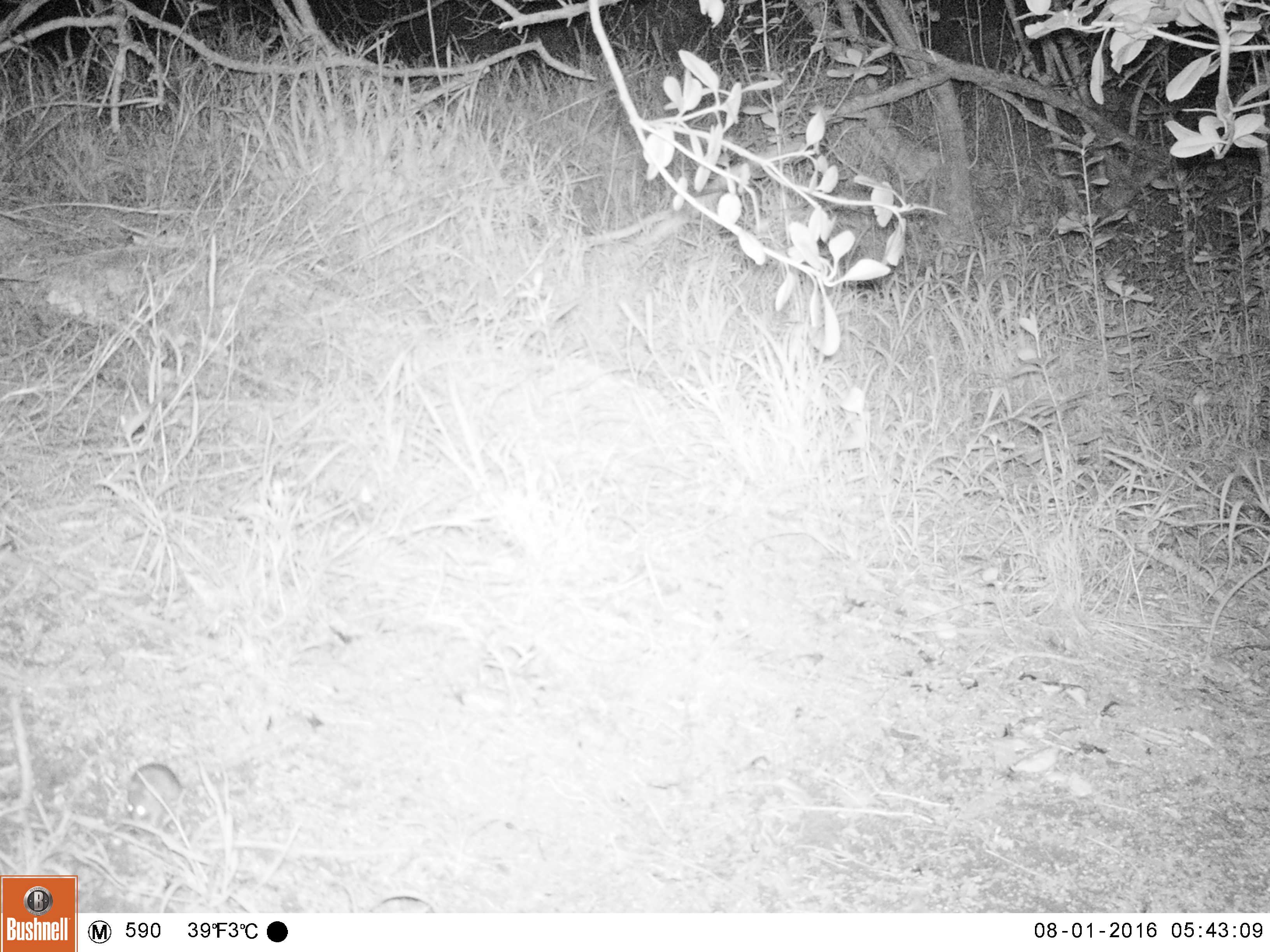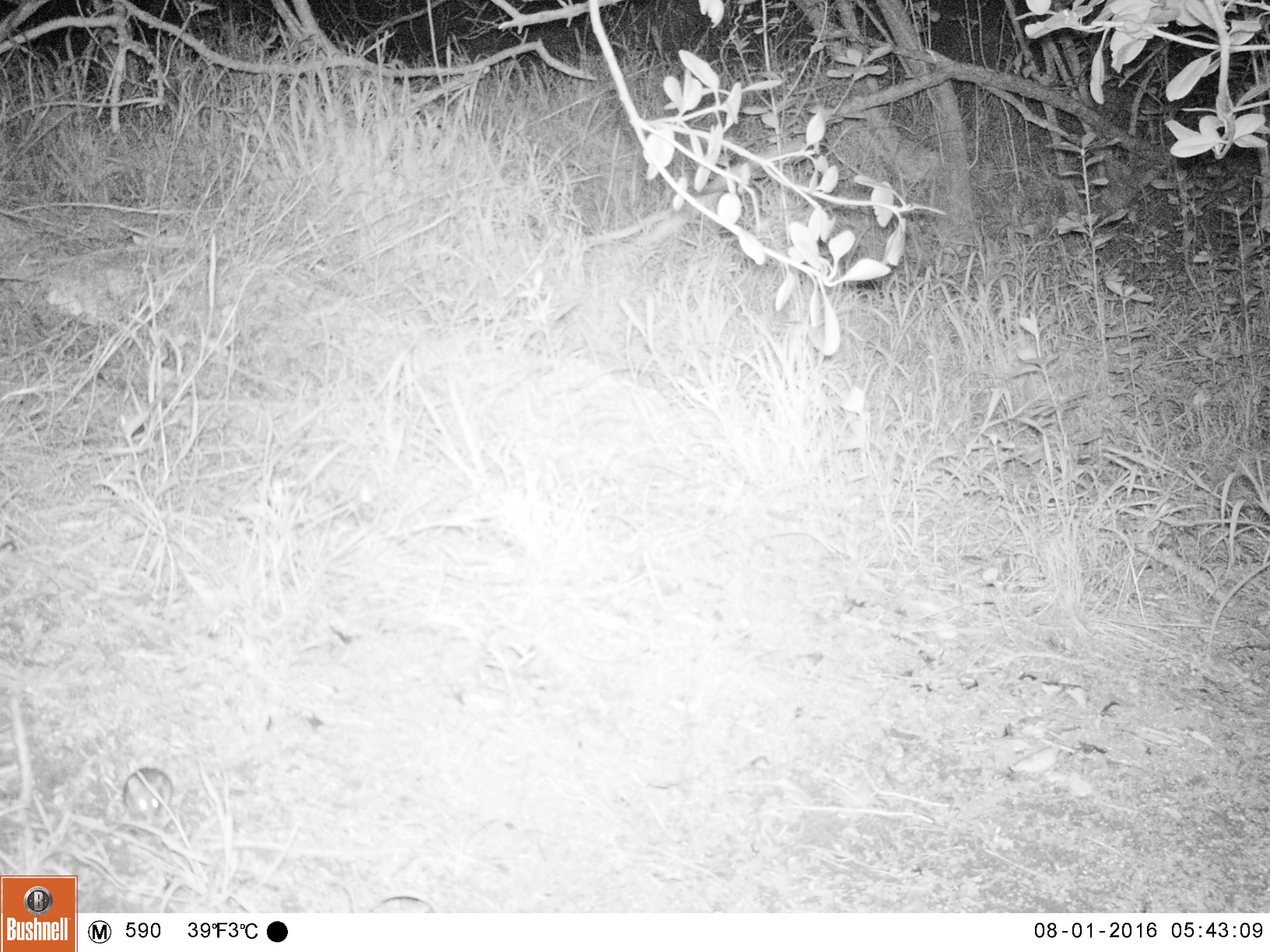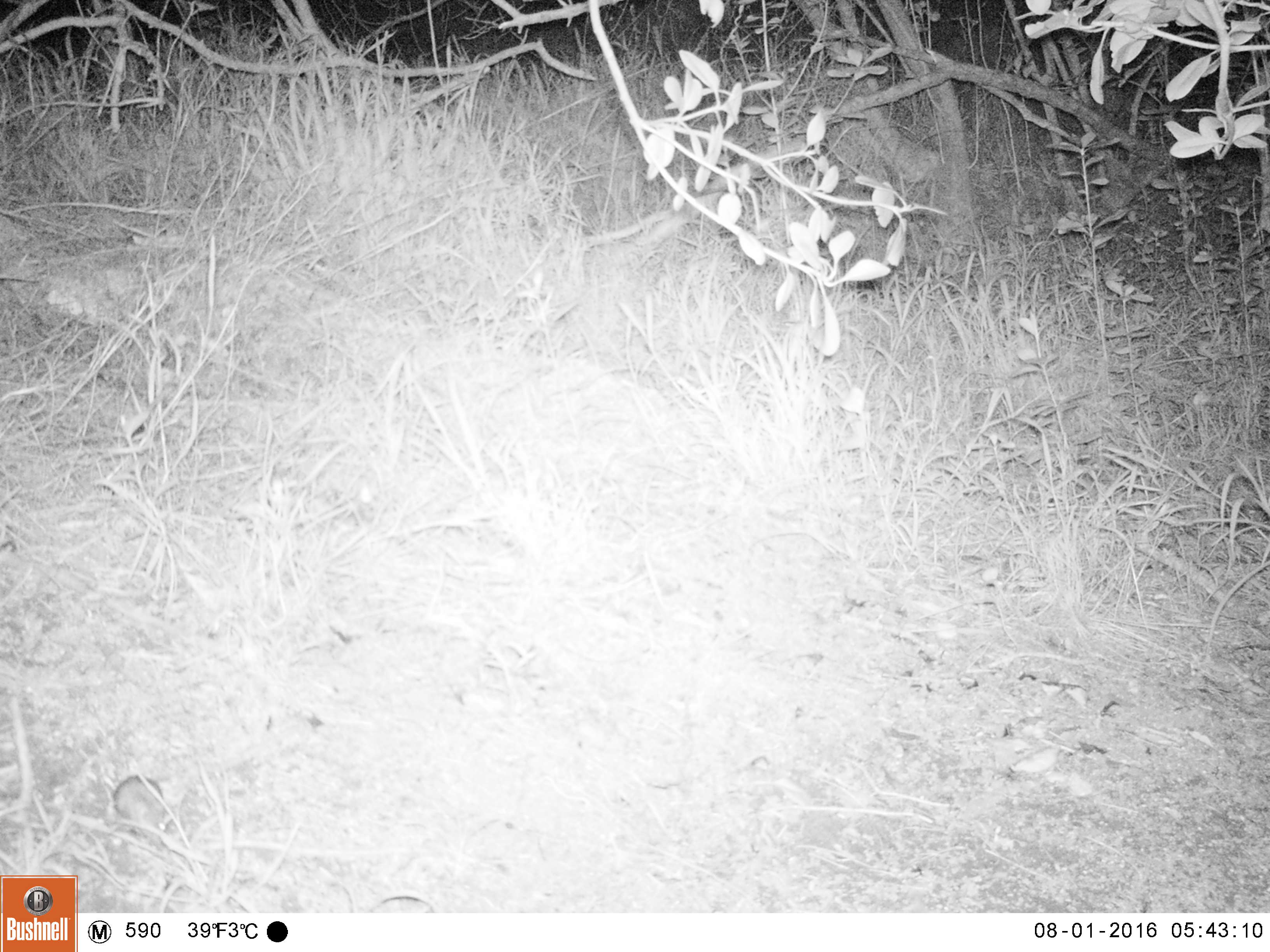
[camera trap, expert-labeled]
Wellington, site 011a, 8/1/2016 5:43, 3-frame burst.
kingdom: Animalia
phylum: Chordata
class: Mammalia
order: Rodentia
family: Muridae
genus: Mus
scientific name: Mus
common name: mouse